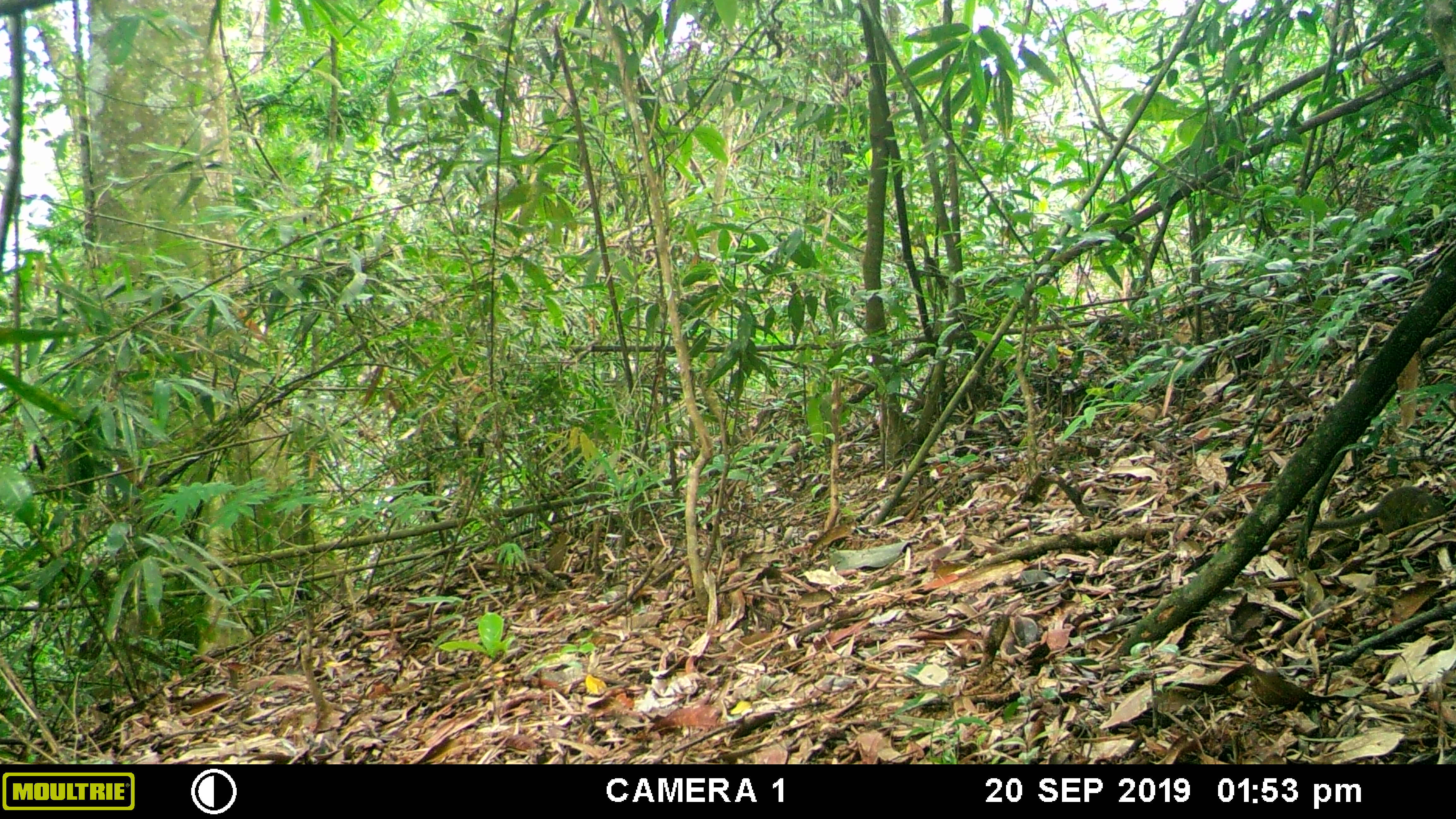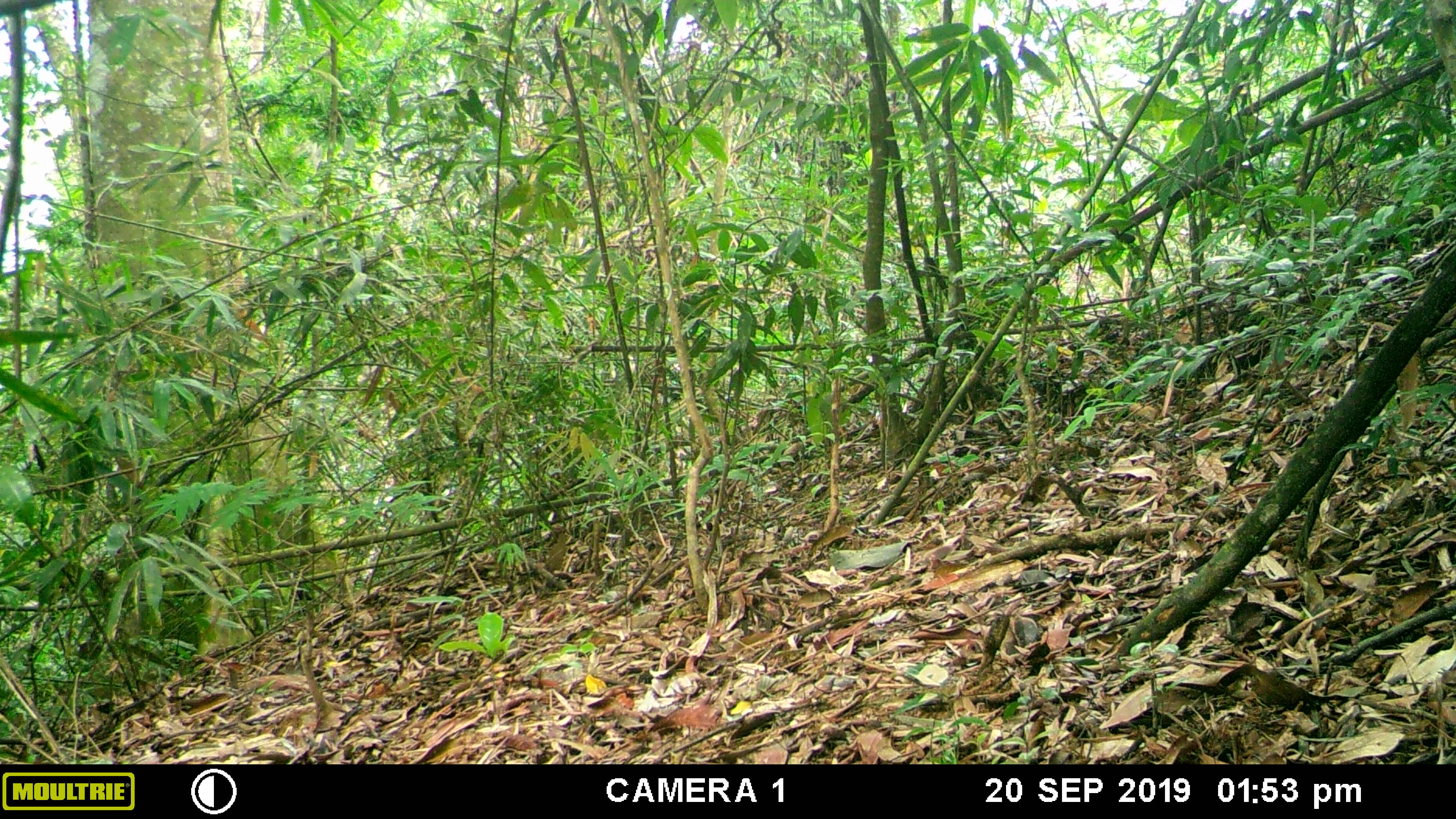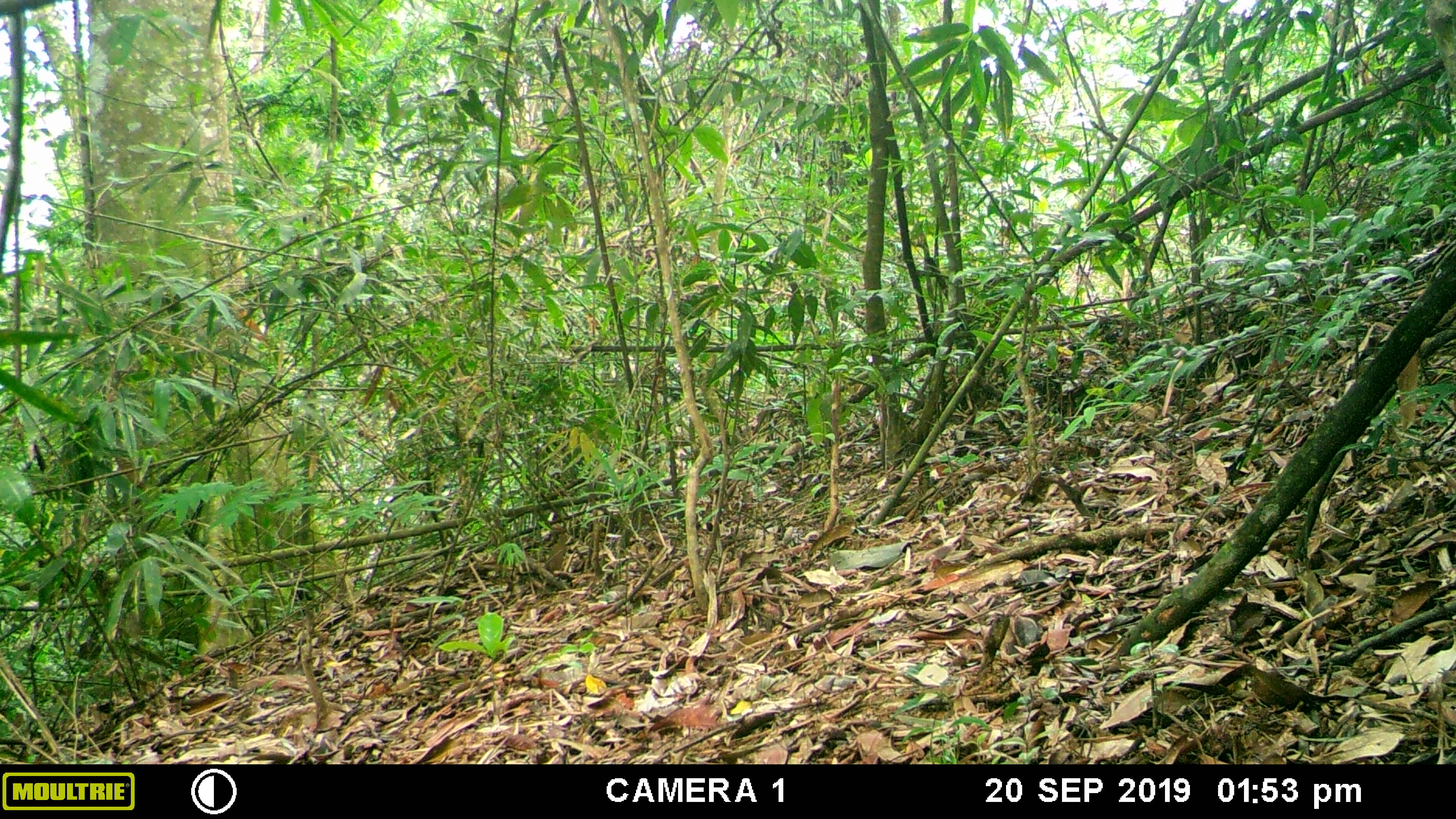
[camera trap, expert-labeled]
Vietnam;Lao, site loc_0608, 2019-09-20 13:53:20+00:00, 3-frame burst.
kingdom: Animalia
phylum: Chordata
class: Mammalia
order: Scandentia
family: Tupaiidae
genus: Tupaia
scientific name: Tupaia belangeri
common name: northern treeshrew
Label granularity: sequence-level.